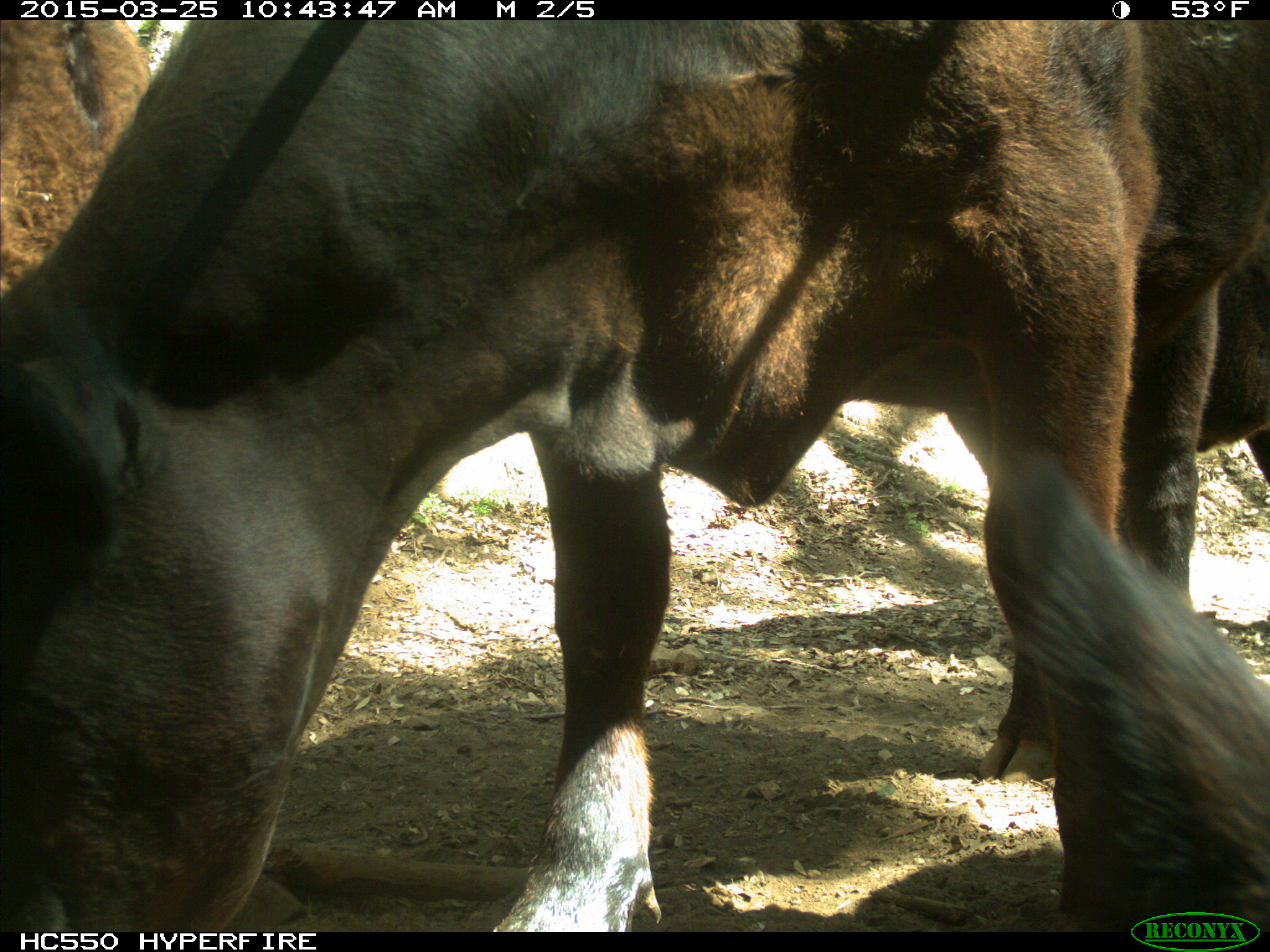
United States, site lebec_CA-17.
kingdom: Animalia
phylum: Chordata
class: Mammalia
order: Artiodactyla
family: Bovidae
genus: Bos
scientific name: Bos taurus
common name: domestic cow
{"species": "Bos taurus (domestic cow)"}